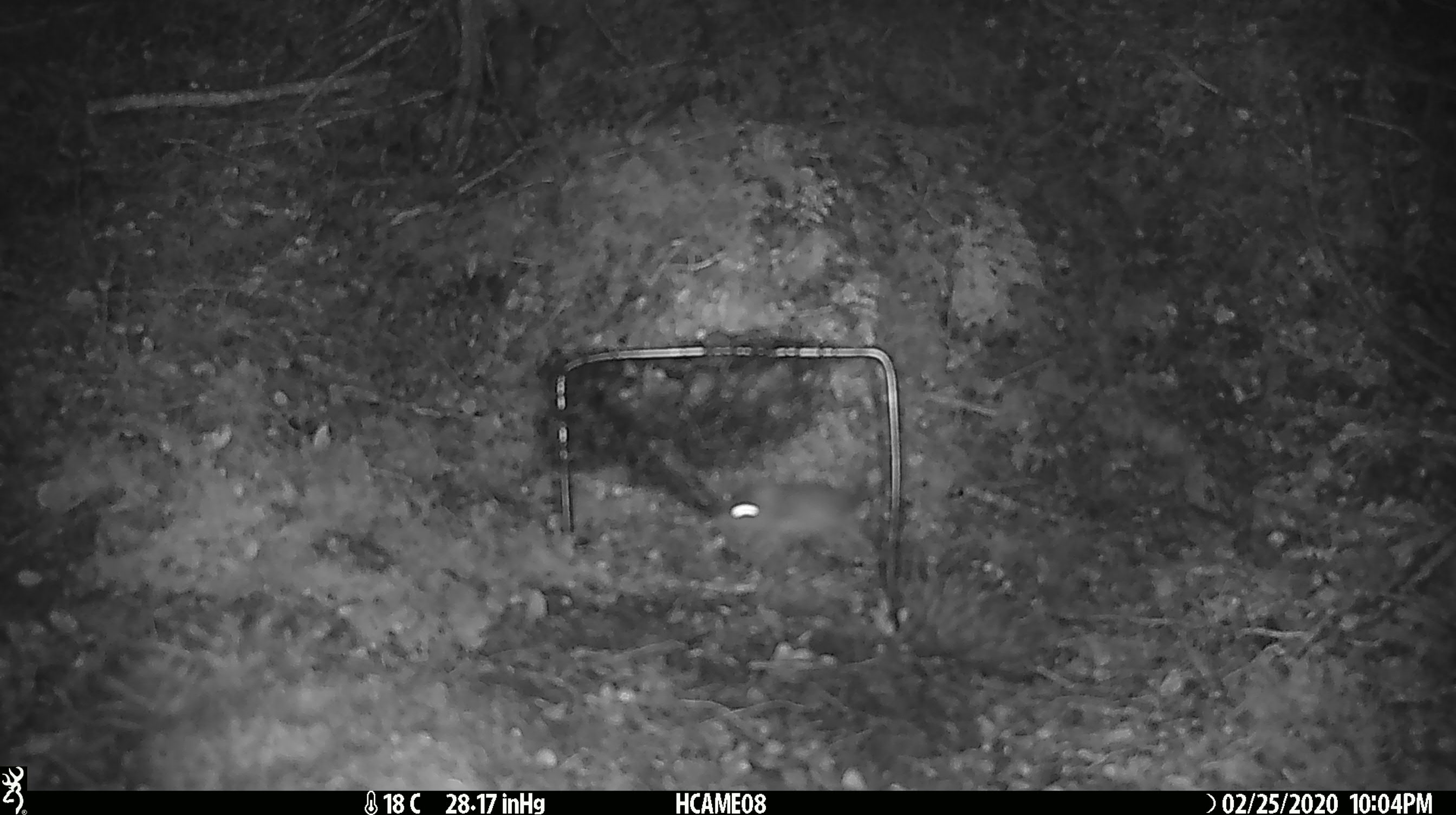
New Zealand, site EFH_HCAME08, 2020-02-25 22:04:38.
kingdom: Animalia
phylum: Chordata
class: Mammalia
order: Rodentia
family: Muridae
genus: Mus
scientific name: Mus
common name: mouse